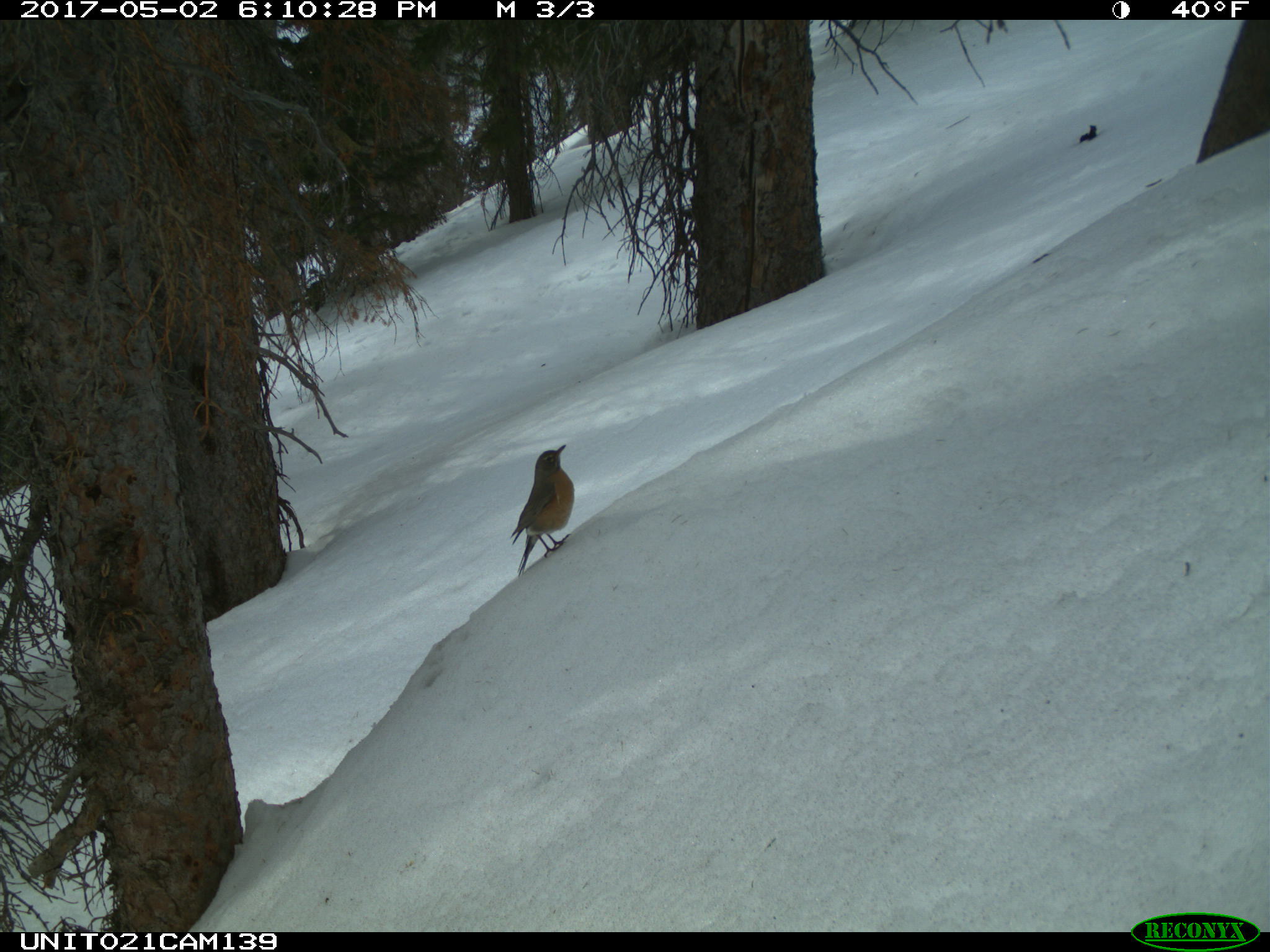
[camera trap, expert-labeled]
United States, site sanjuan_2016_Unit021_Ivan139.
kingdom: Animalia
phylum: Chordata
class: Aves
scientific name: Aves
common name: birds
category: unidentified bird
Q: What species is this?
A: Unidentified bird (birds) (Aves).